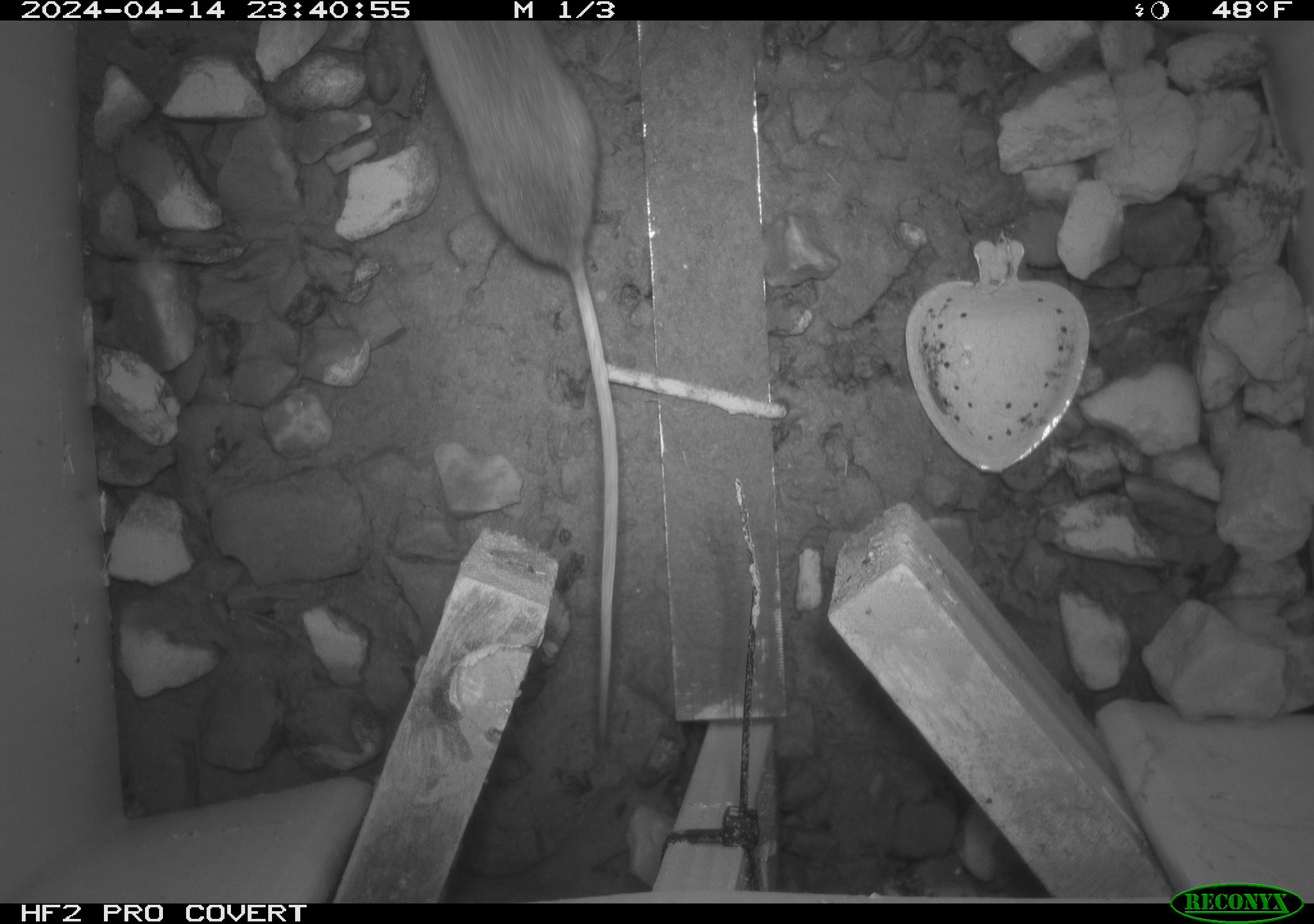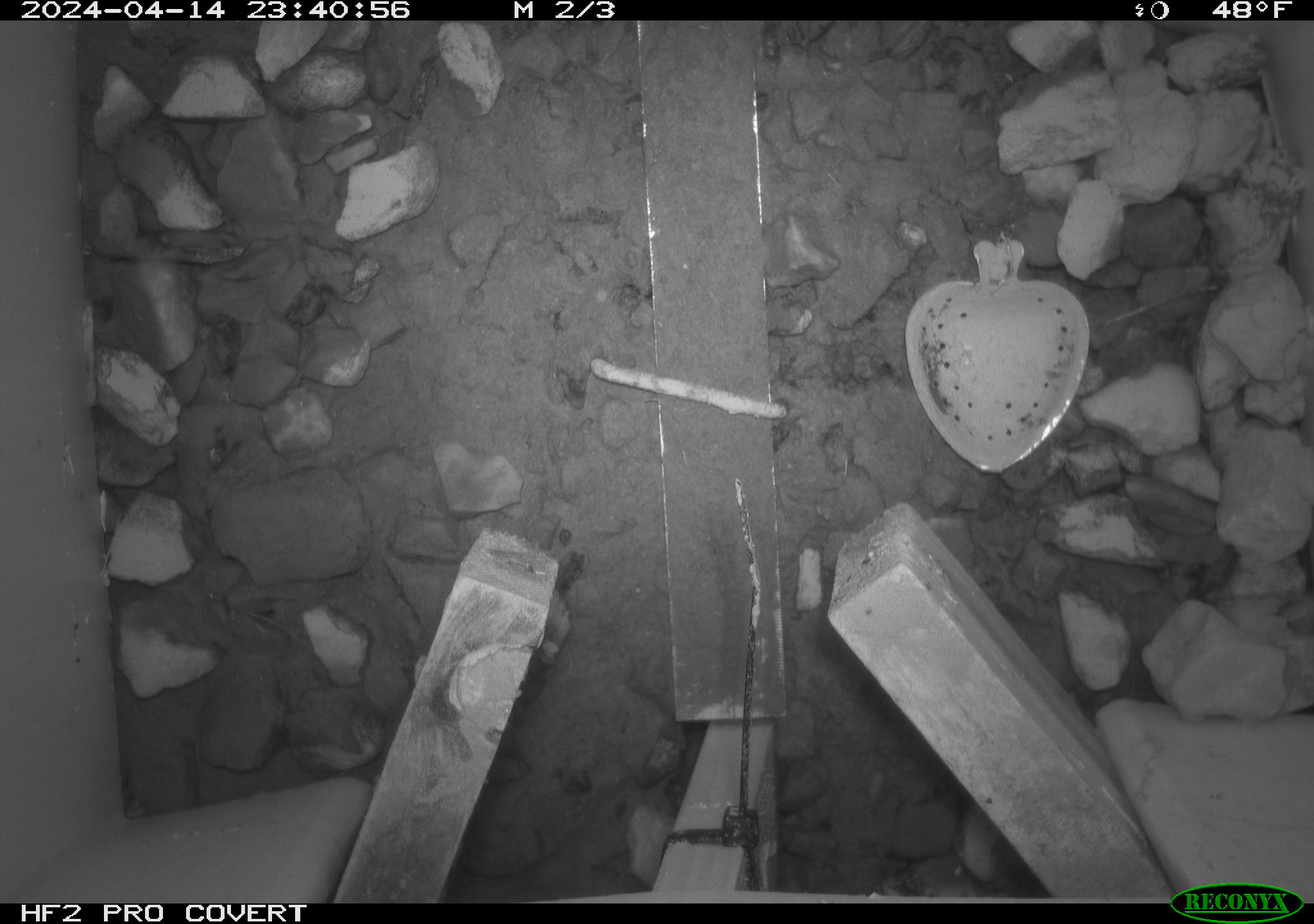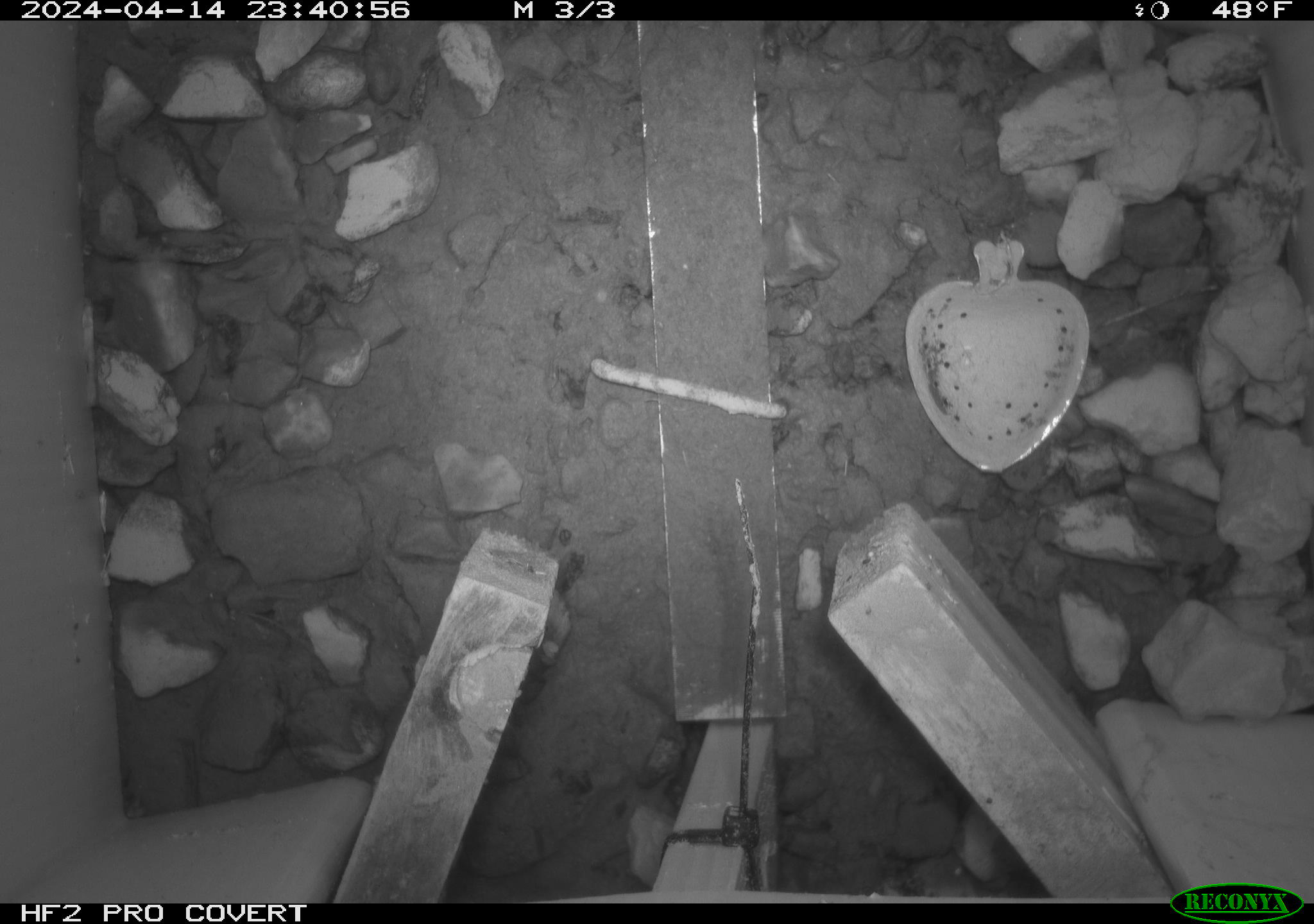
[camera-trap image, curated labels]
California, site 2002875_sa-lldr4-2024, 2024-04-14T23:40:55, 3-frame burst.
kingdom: Animalia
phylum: Chordata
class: Mammalia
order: Rodentia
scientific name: Rodentia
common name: rodent